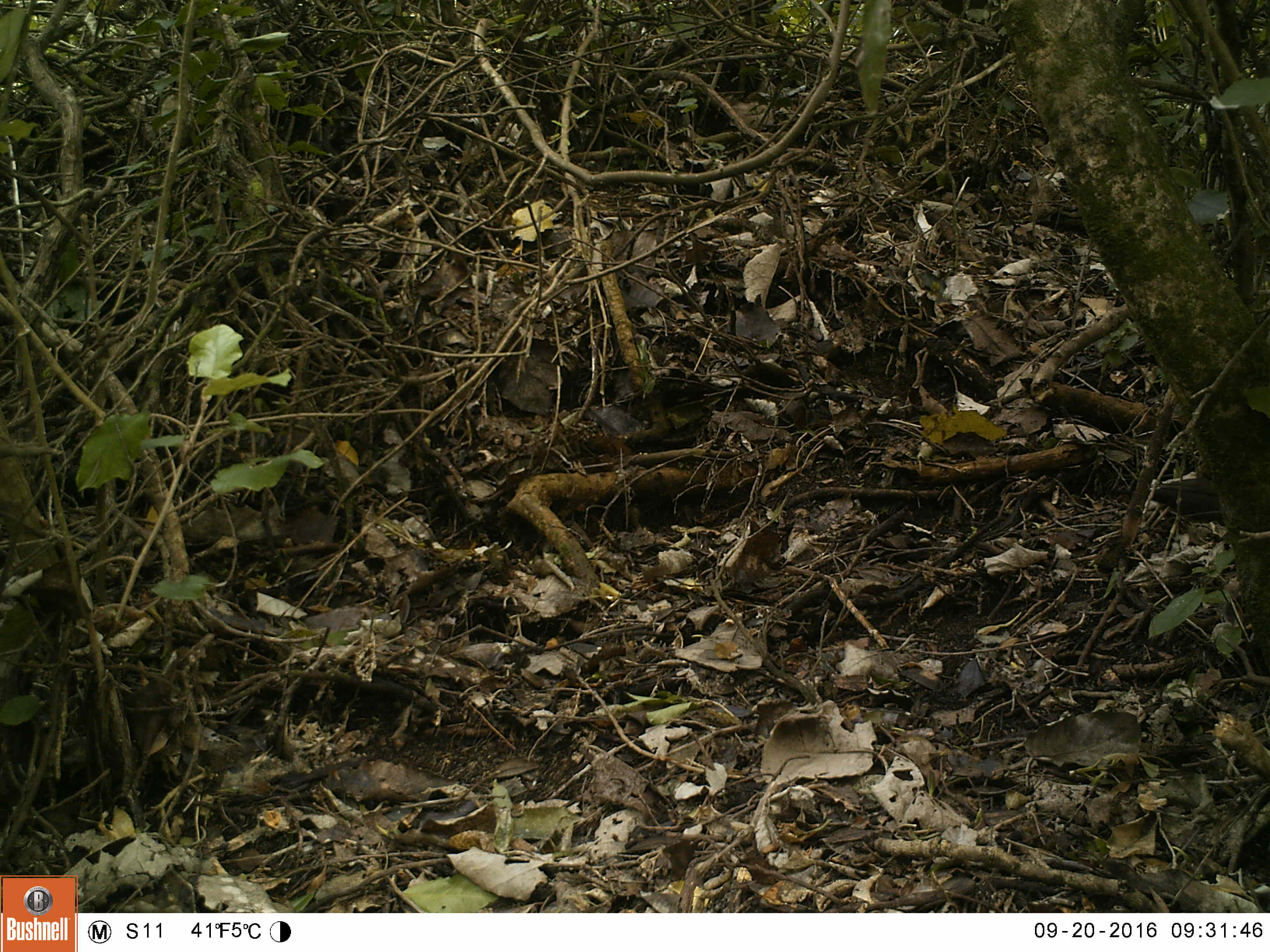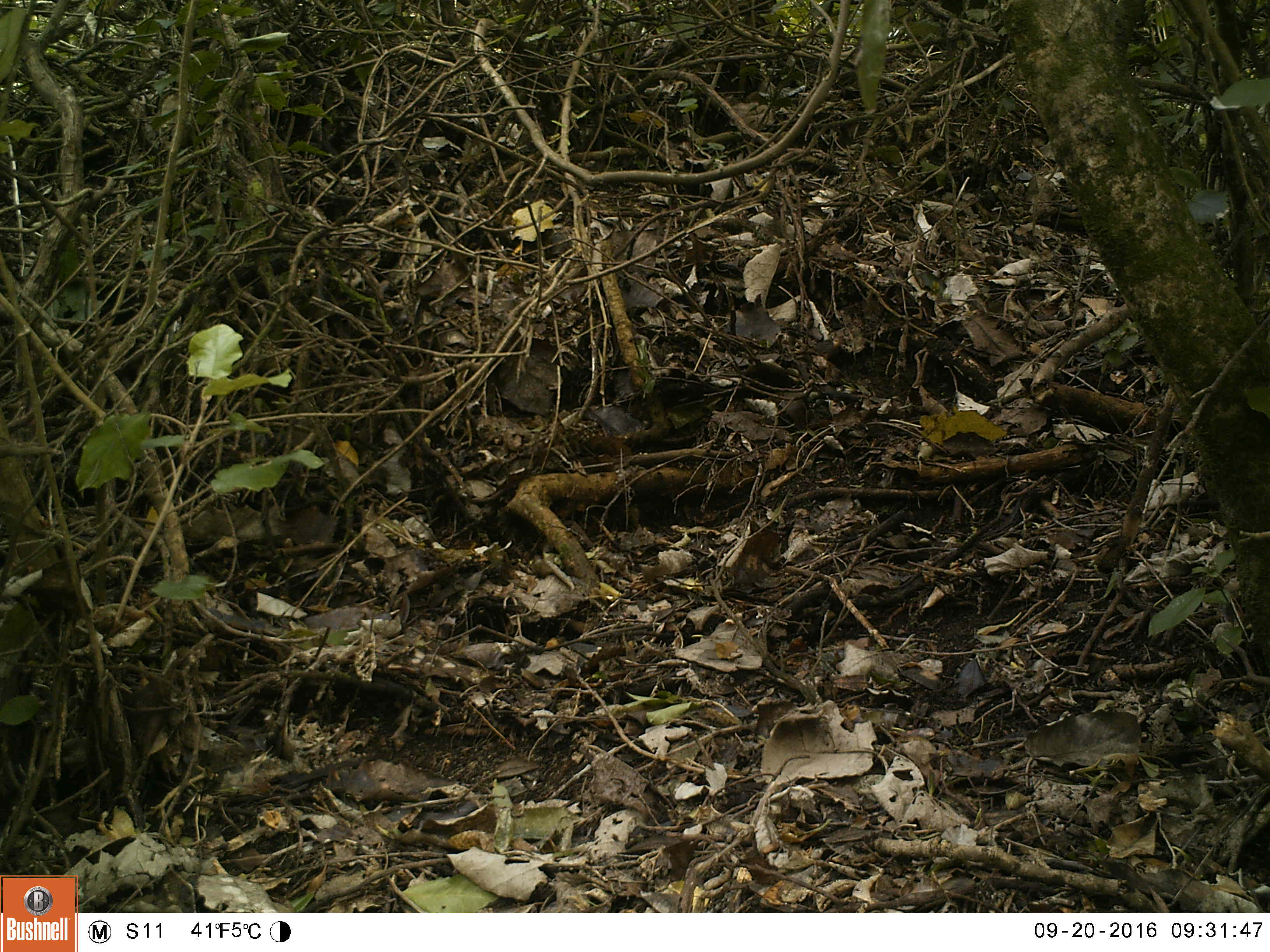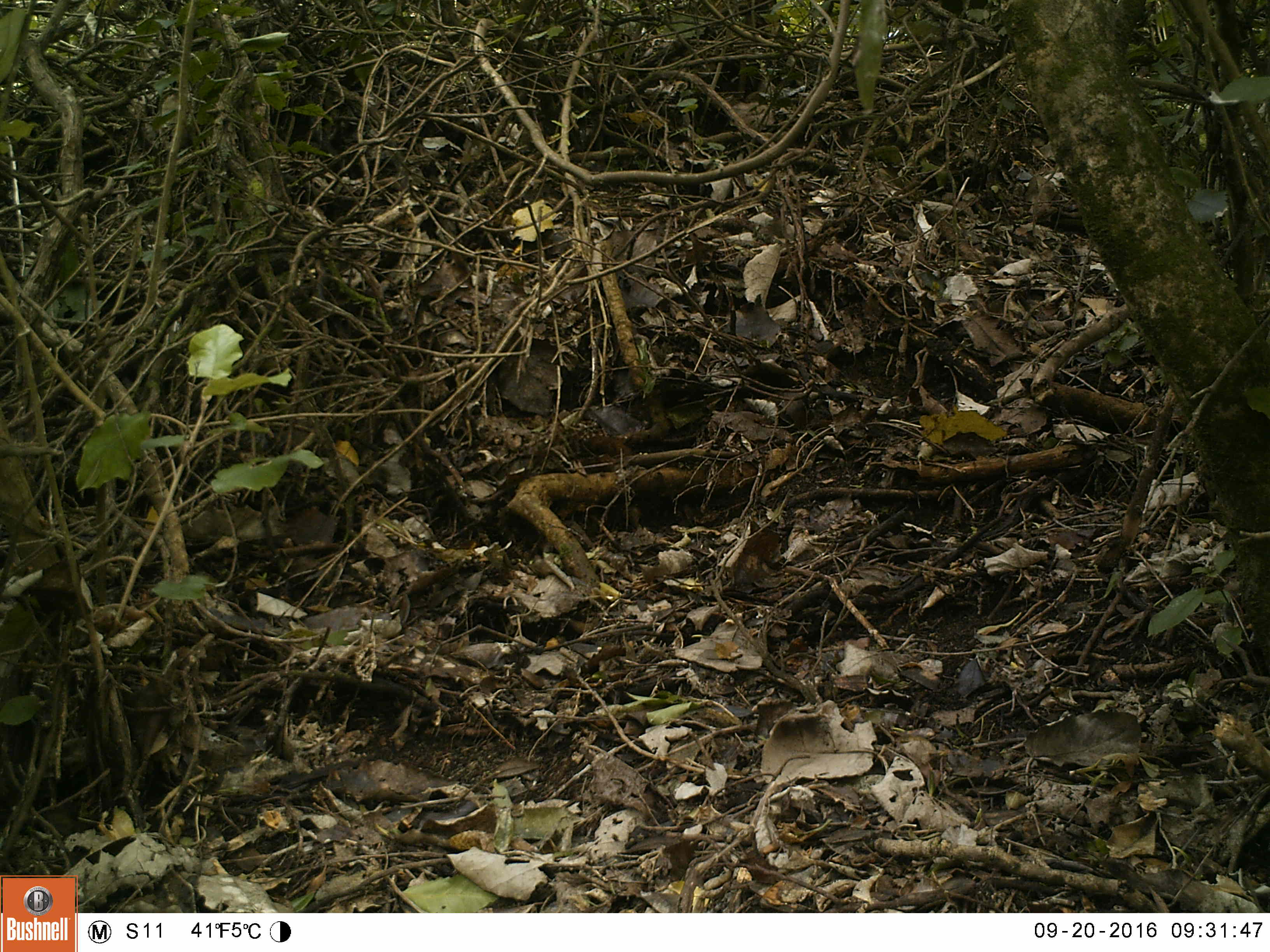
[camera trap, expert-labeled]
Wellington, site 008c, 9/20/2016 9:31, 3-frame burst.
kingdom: Animalia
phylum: Chordata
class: Aves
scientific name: Aves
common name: bird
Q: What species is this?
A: Bird (Aves).